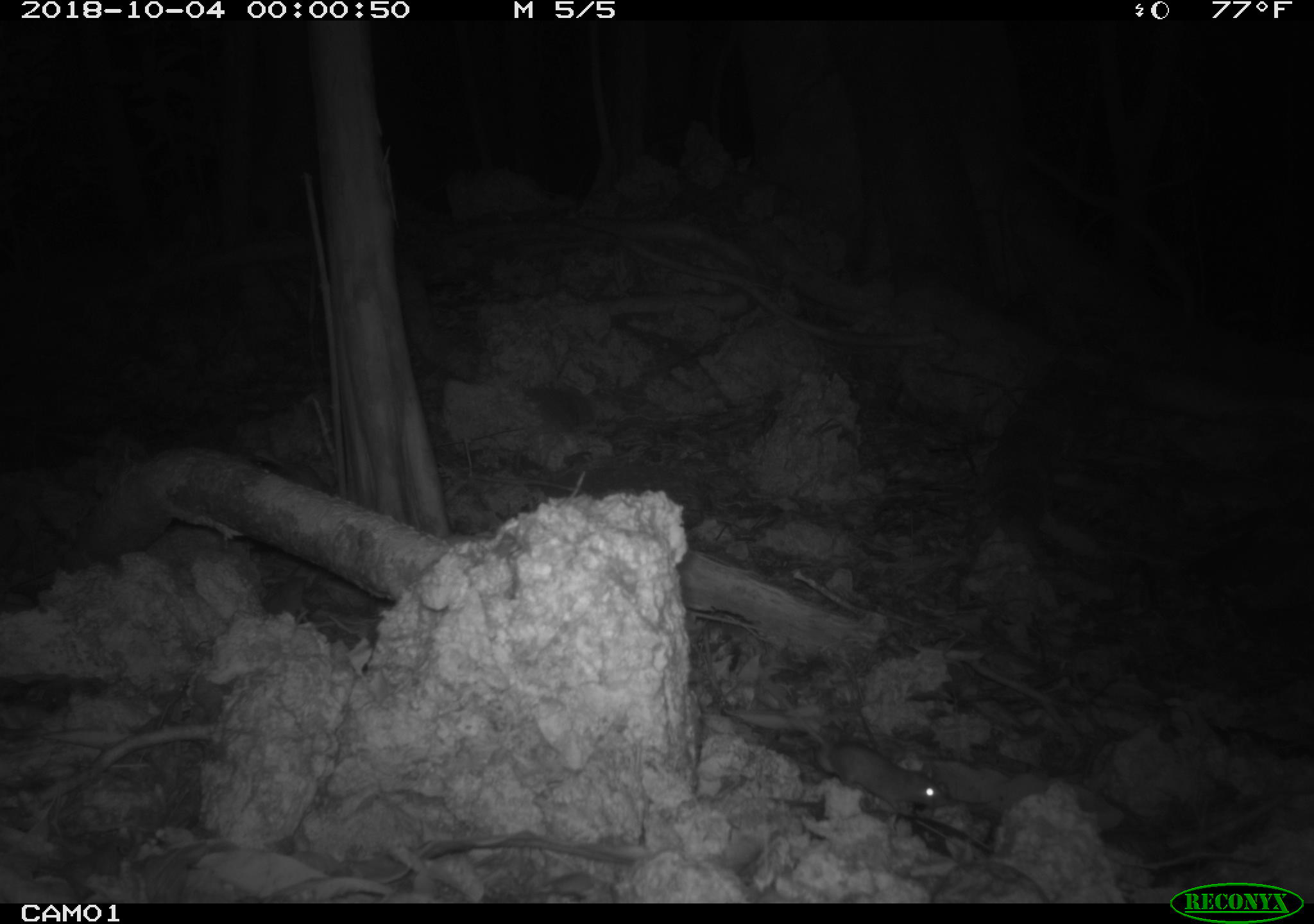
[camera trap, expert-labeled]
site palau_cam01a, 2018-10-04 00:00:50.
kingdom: Animalia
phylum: Chordata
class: Mammalia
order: Rodentia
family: Muridae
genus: Rattus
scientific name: Rattus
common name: rat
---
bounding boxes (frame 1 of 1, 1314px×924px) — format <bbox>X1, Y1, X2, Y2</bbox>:
rat: <bbox>704, 702, 944, 825</bbox>